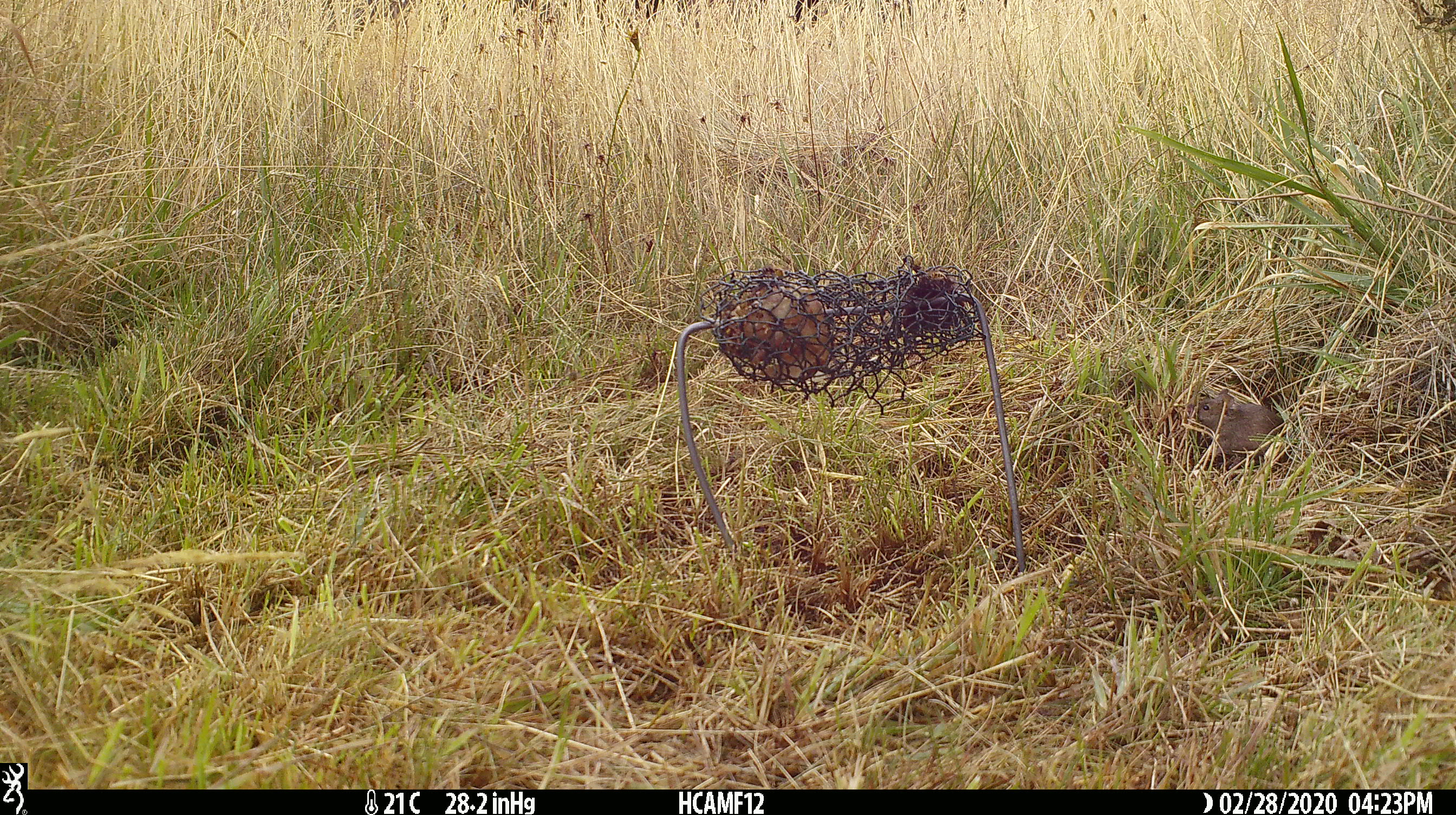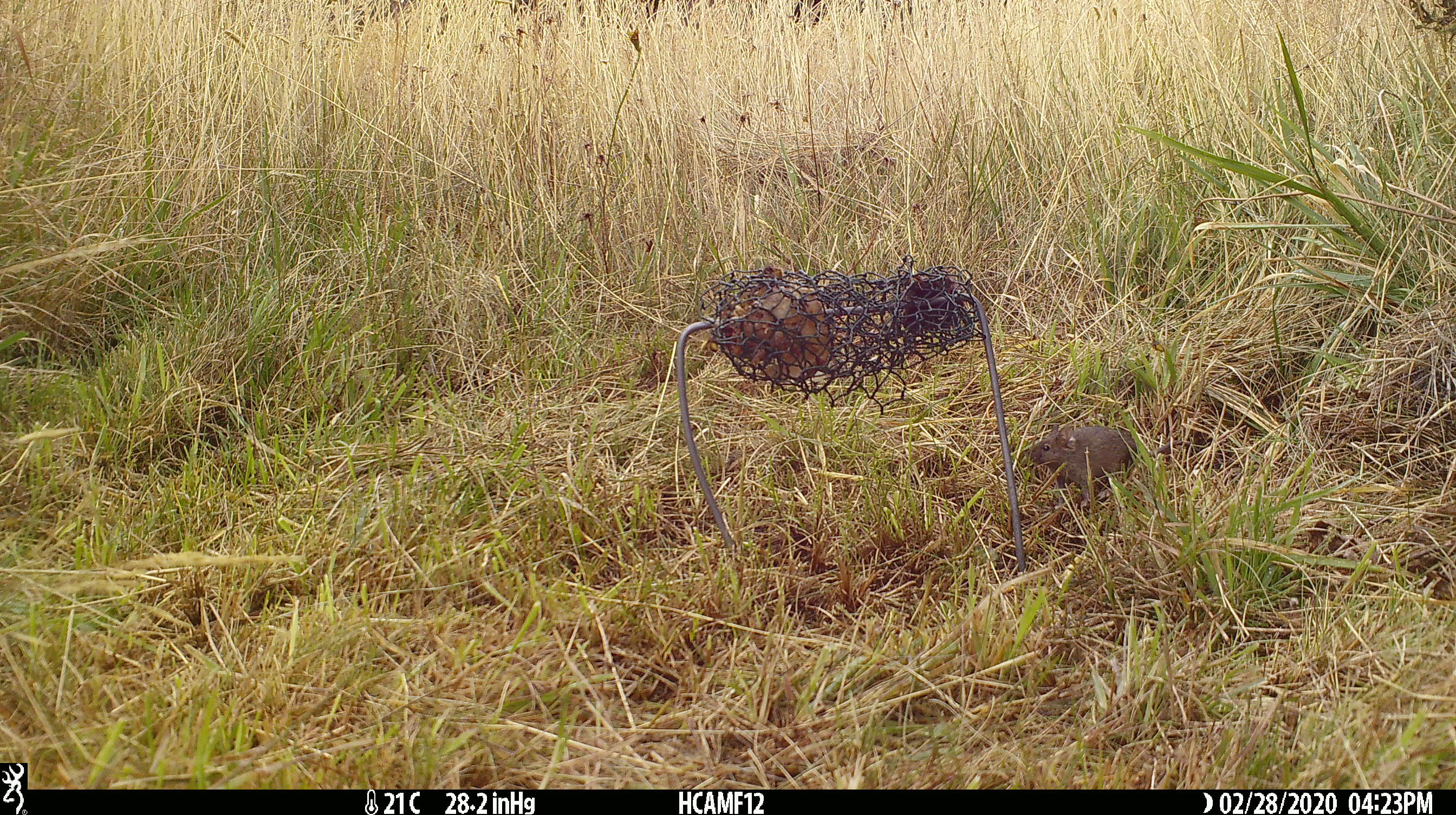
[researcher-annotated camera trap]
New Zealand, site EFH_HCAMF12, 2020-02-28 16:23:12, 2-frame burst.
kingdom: Animalia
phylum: Chordata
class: Mammalia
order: Rodentia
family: Muridae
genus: Mus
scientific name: Mus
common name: mouse